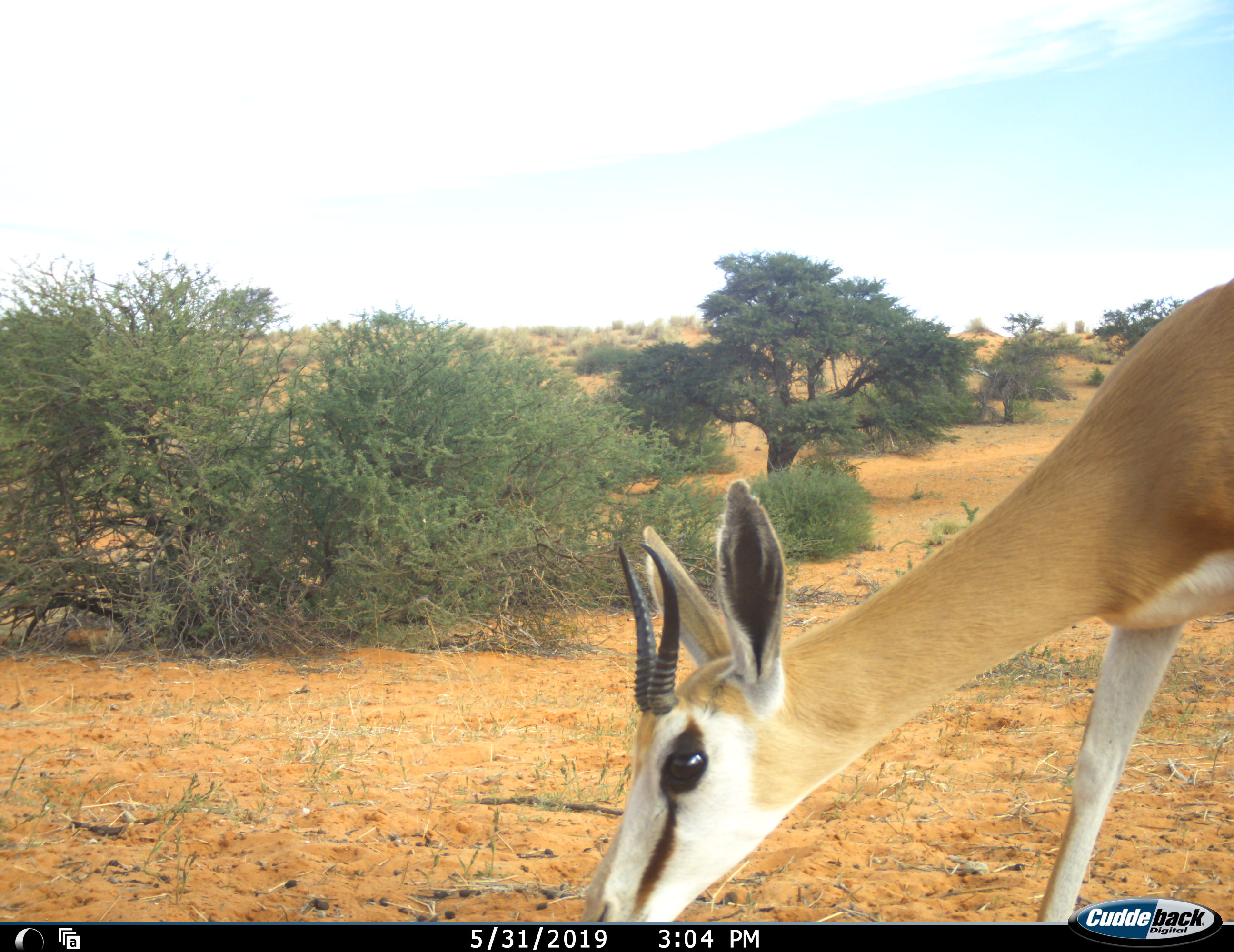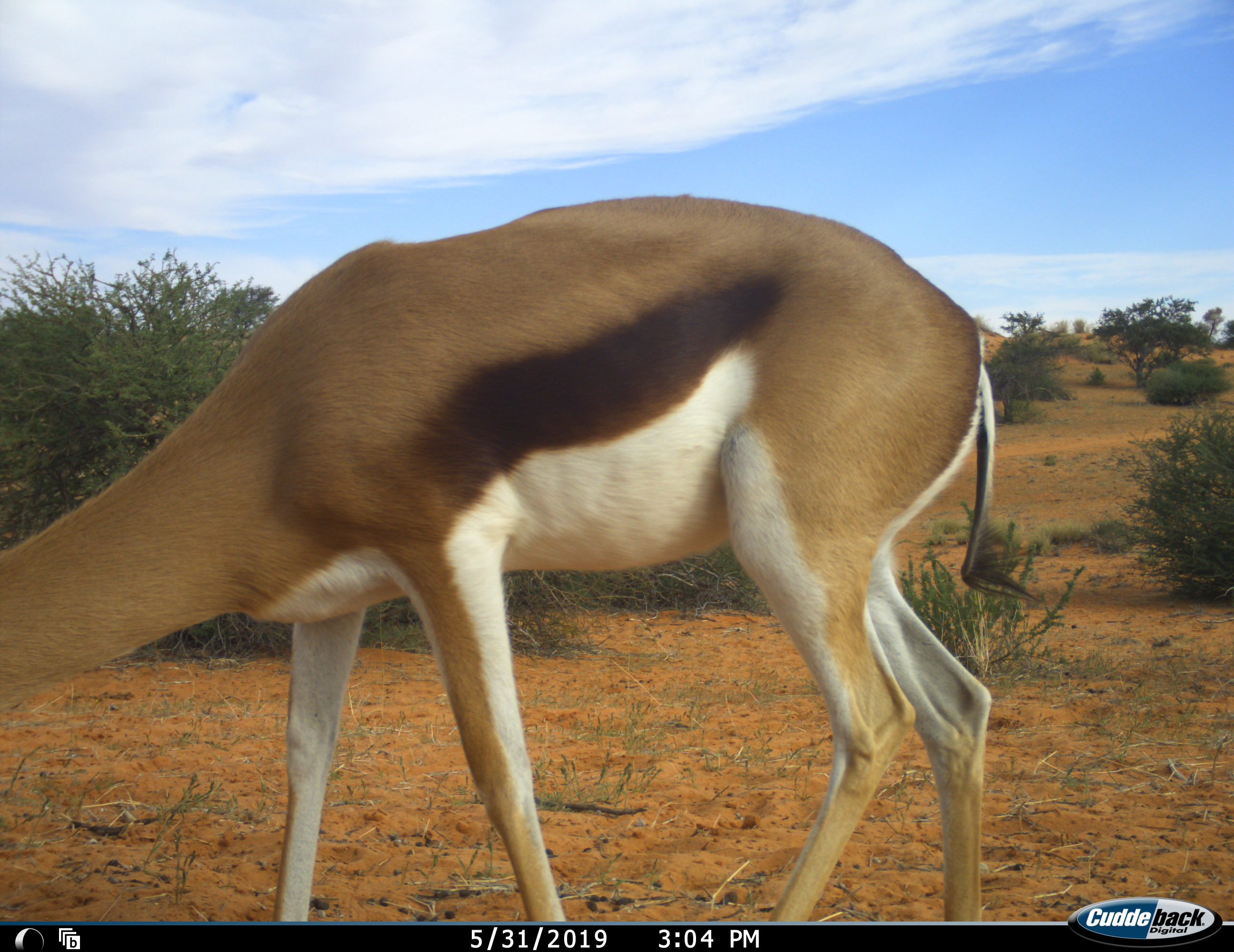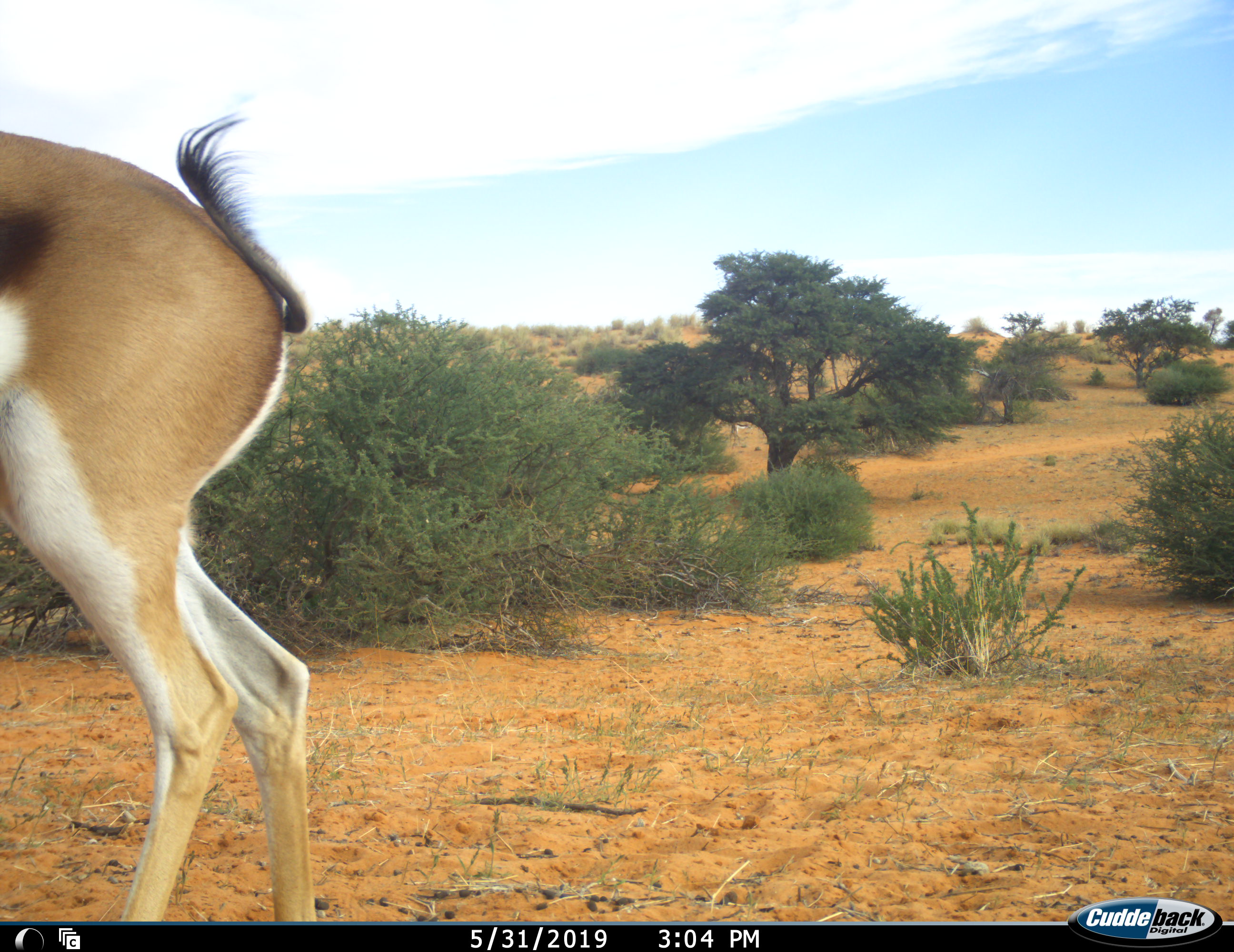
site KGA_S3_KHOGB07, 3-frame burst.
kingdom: Animalia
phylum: Chordata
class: Mammalia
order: Artiodactyla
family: Bovidae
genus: Antidorcas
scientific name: Antidorcas marsupialis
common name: springbok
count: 1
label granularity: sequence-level